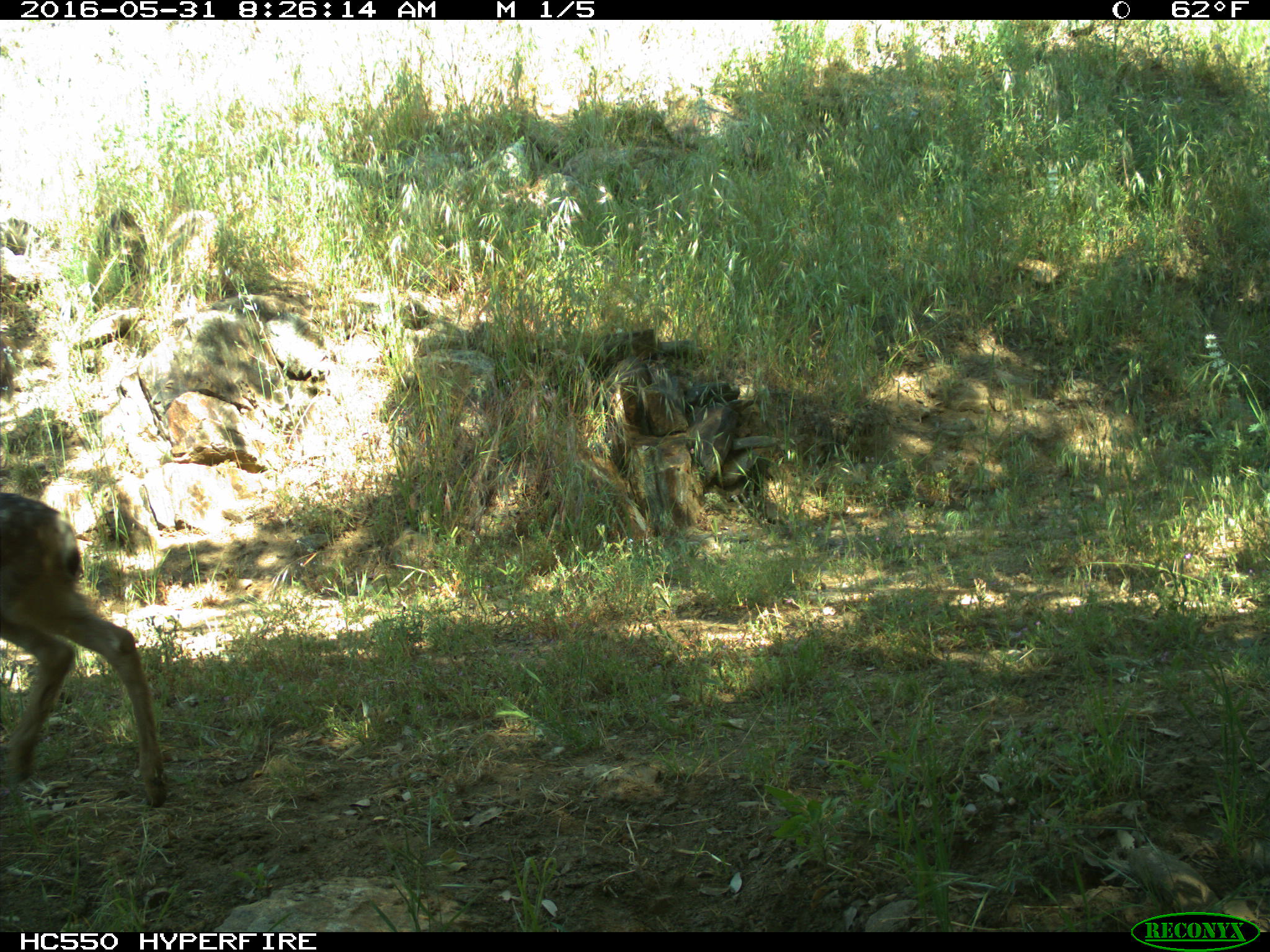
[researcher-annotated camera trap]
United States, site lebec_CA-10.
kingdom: Animalia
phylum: Chordata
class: Mammalia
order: Artiodactyla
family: Cervidae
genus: Odocoileus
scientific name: Odocoileus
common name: deer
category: unidentified deer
Unidentified deer (deer) (Odocoileus).